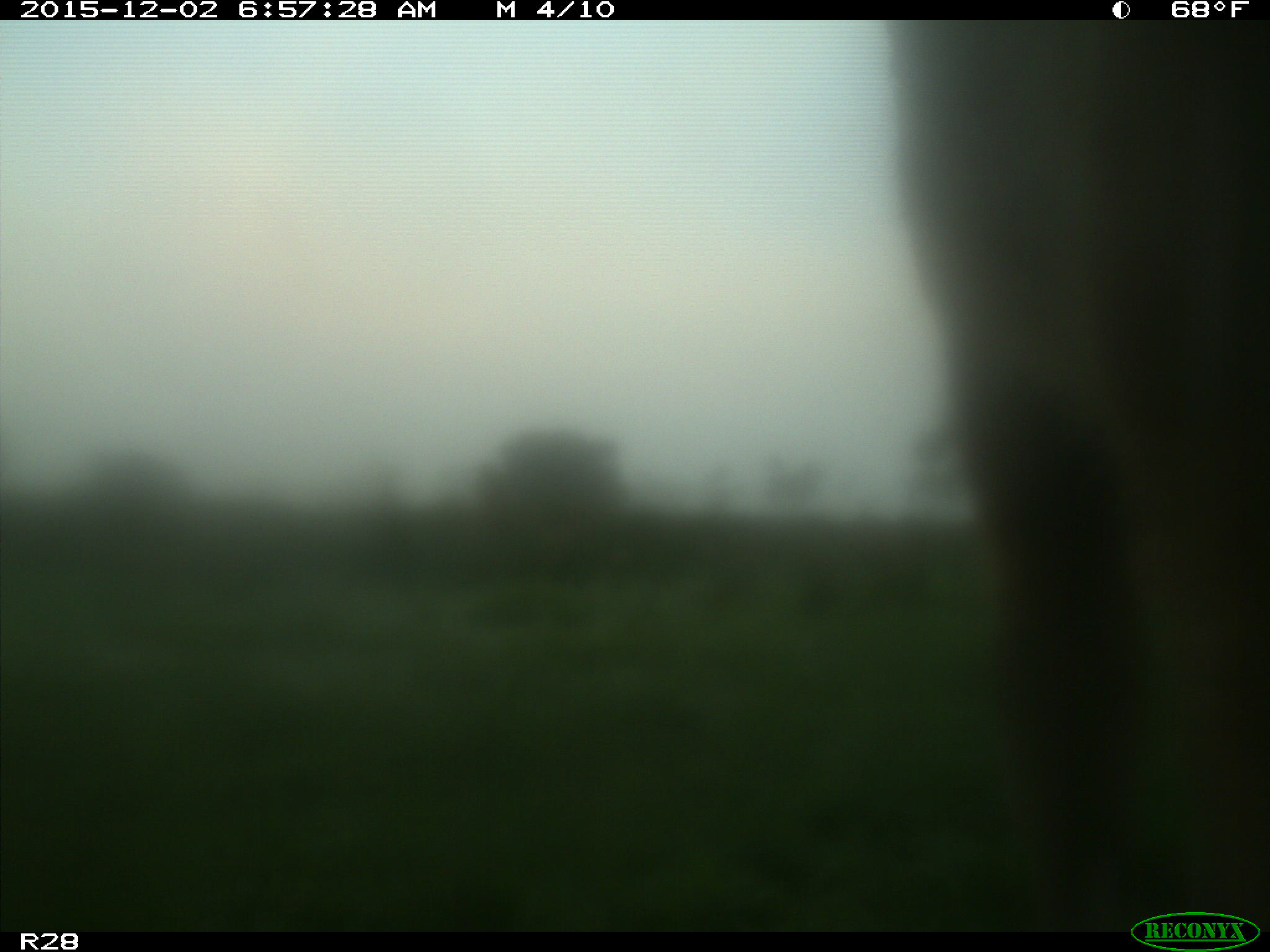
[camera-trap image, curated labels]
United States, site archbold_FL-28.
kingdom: Animalia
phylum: Chordata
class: Mammalia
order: Artiodactyla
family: Bovidae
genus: Bos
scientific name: Bos taurus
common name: domestic cow